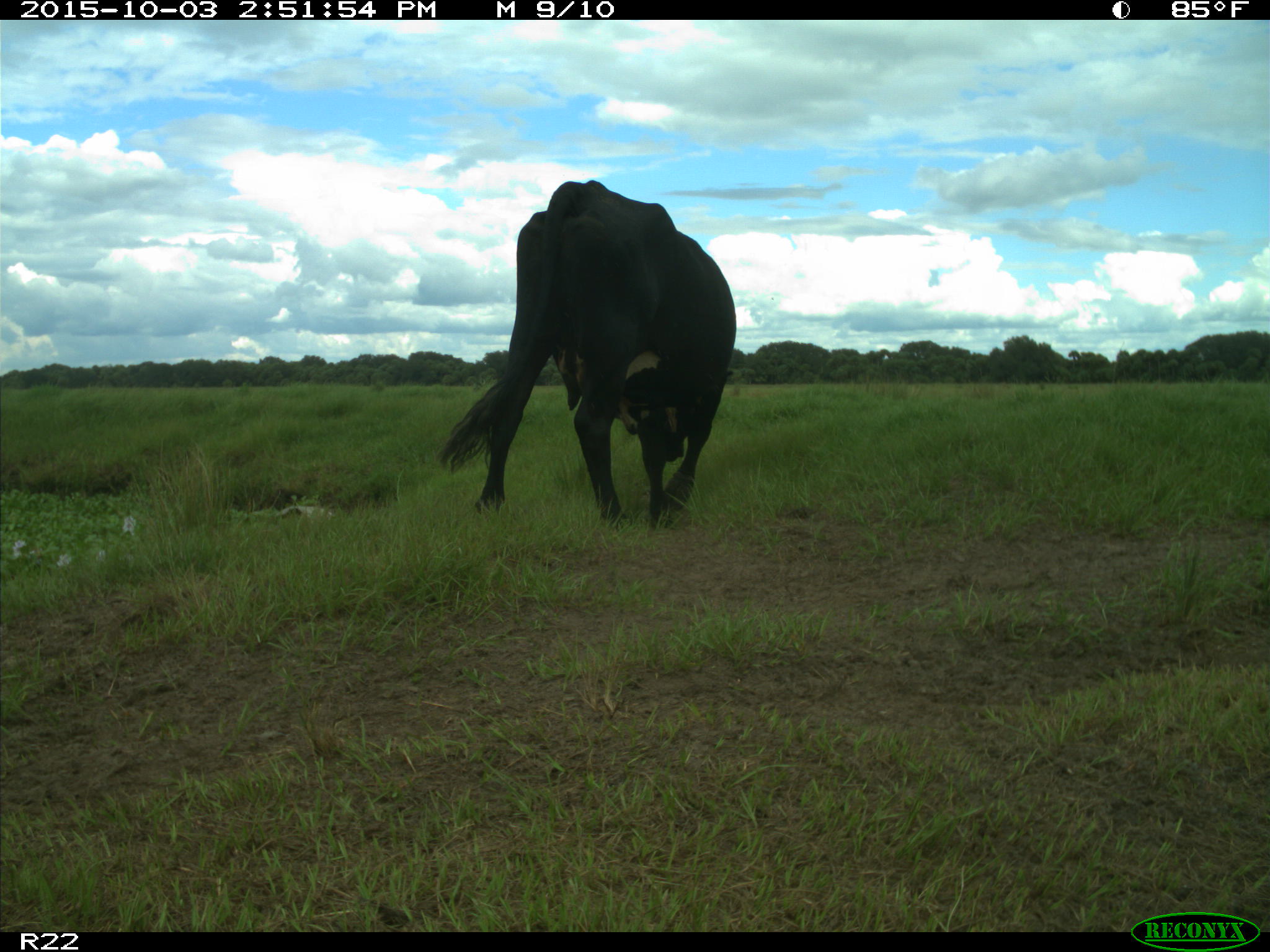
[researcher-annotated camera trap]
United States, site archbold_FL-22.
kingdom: Animalia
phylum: Chordata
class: Mammalia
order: Artiodactyla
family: Bovidae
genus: Bos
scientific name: Bos taurus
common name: domestic cow